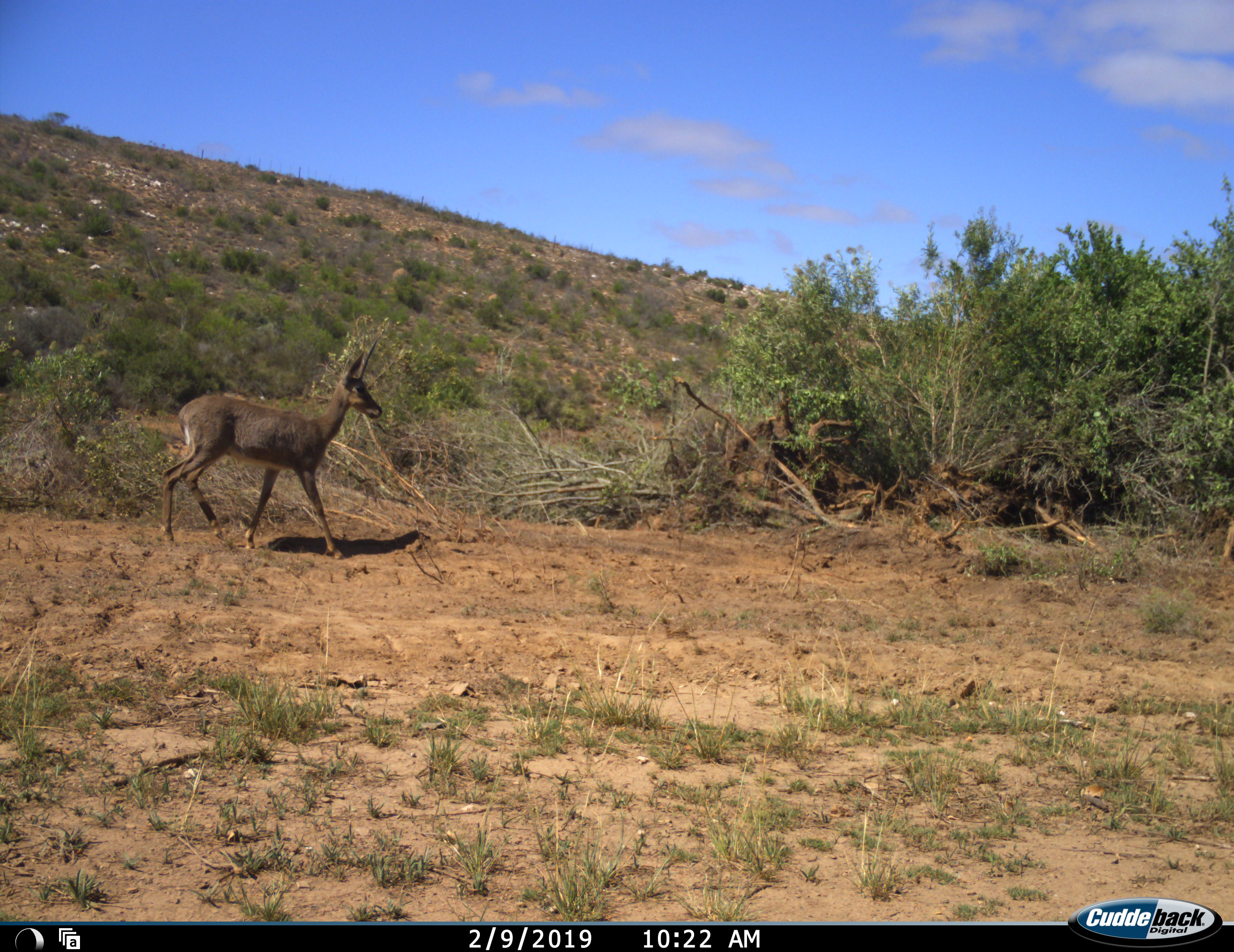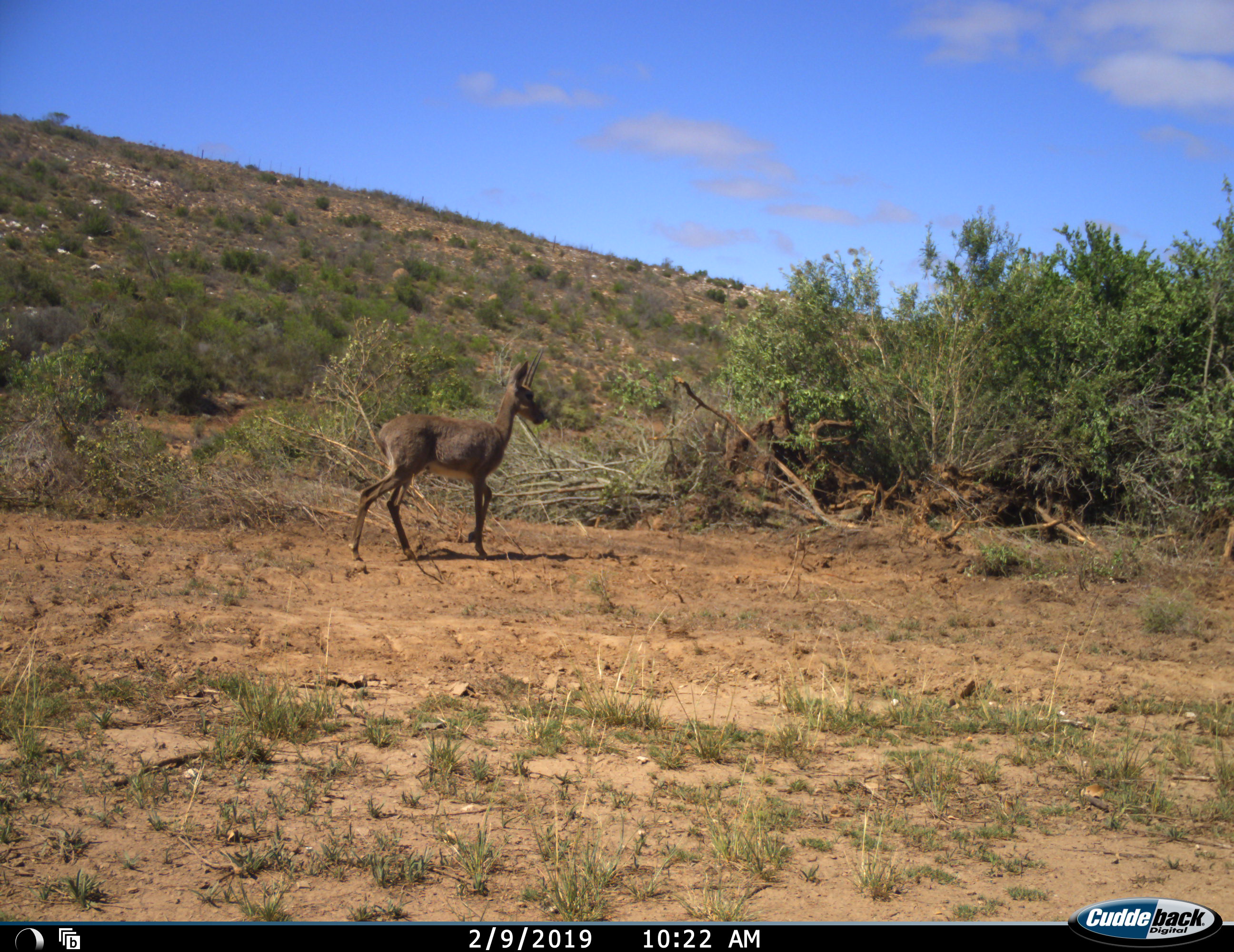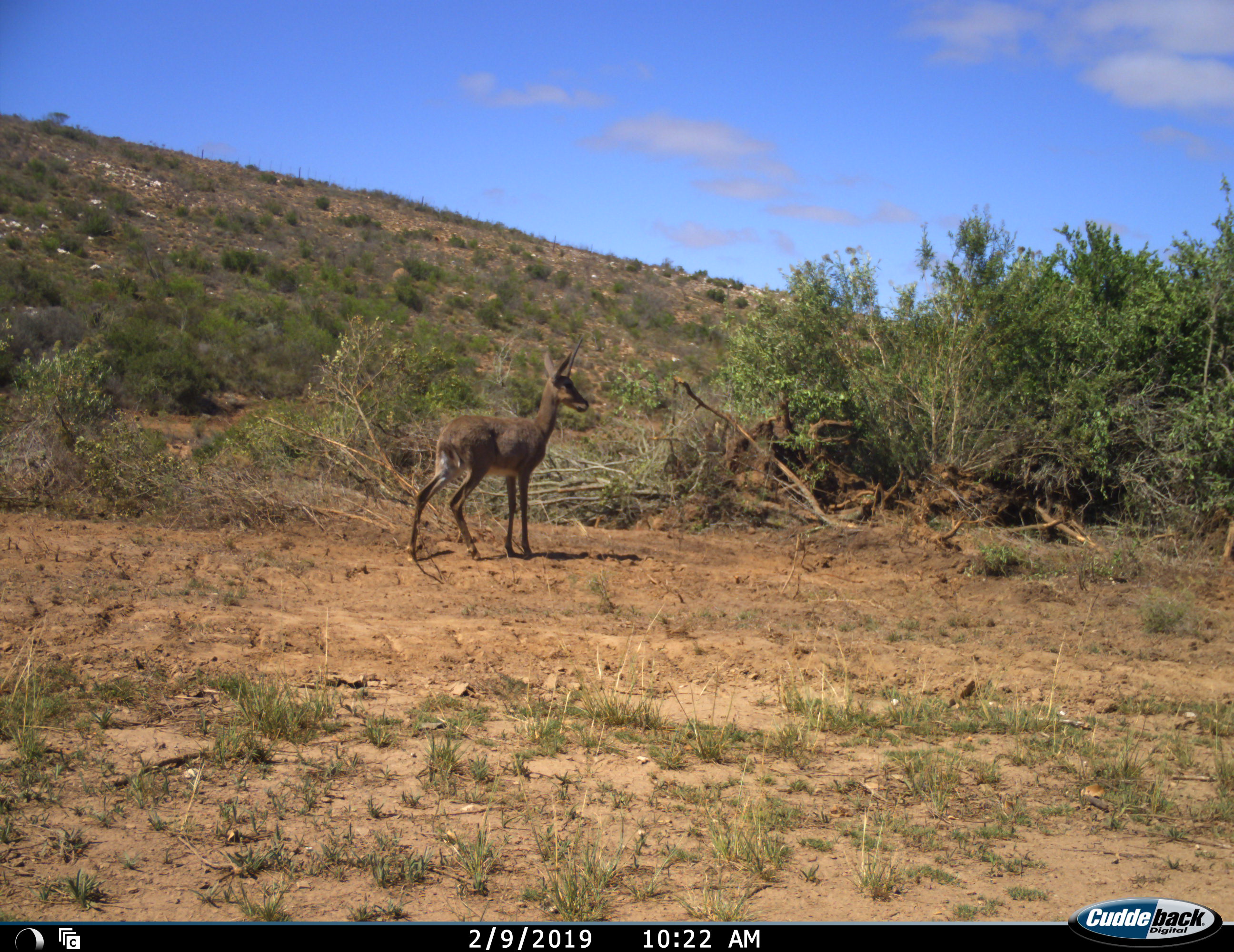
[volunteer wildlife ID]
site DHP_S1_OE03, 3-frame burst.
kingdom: Animalia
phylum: Chordata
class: Mammalia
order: Artiodactyla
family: Bovidae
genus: Pelea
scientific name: Pelea capreolus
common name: grey rhebok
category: rhebokgrey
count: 1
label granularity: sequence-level